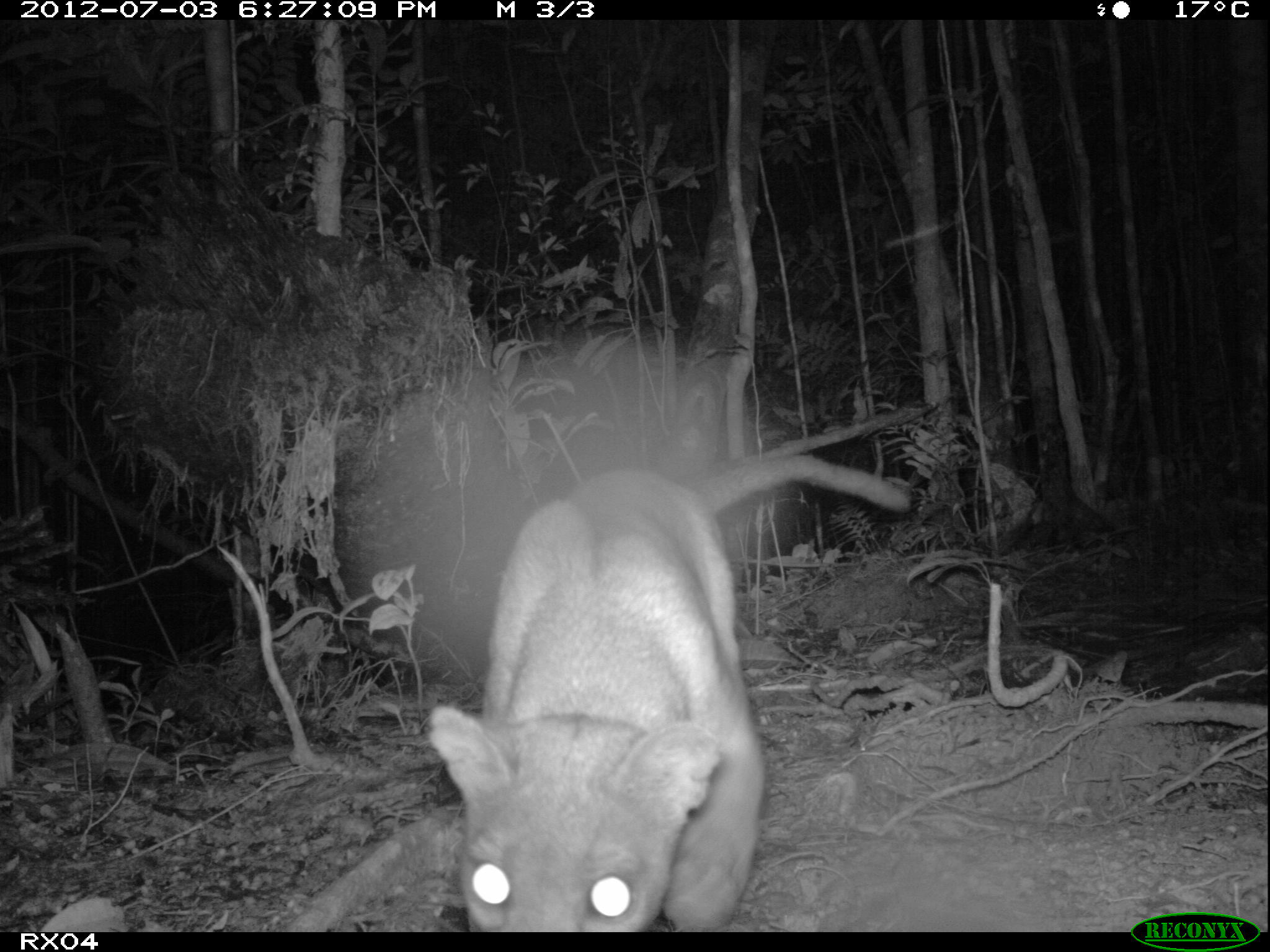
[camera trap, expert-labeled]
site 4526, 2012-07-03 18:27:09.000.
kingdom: Animalia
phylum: Chordata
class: Mammalia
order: Carnivora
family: Eupleridae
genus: Cryptoprocta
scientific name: Cryptoprocta ferox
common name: fossa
Cryptoprocta ferox (fossa), count 1.